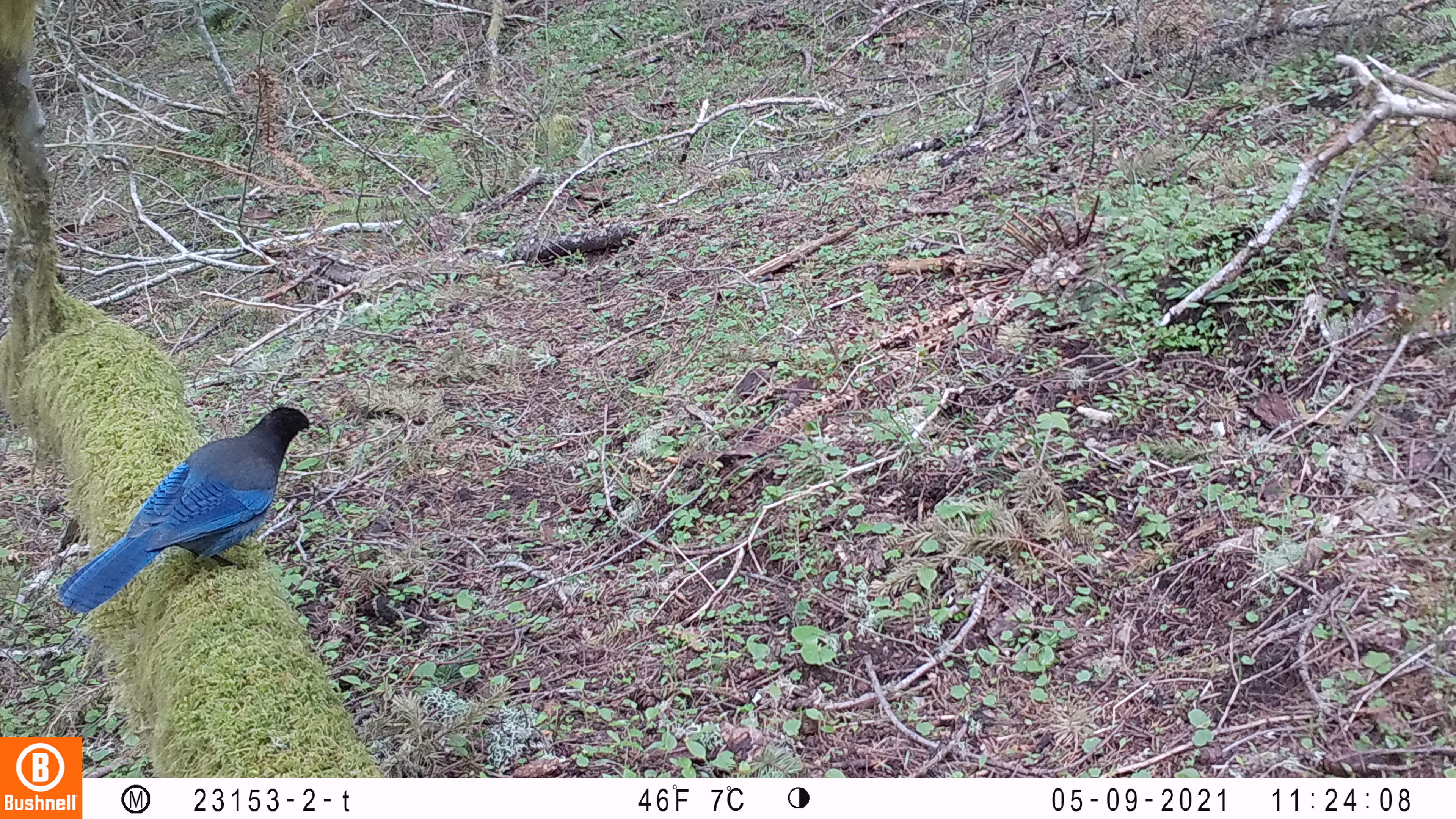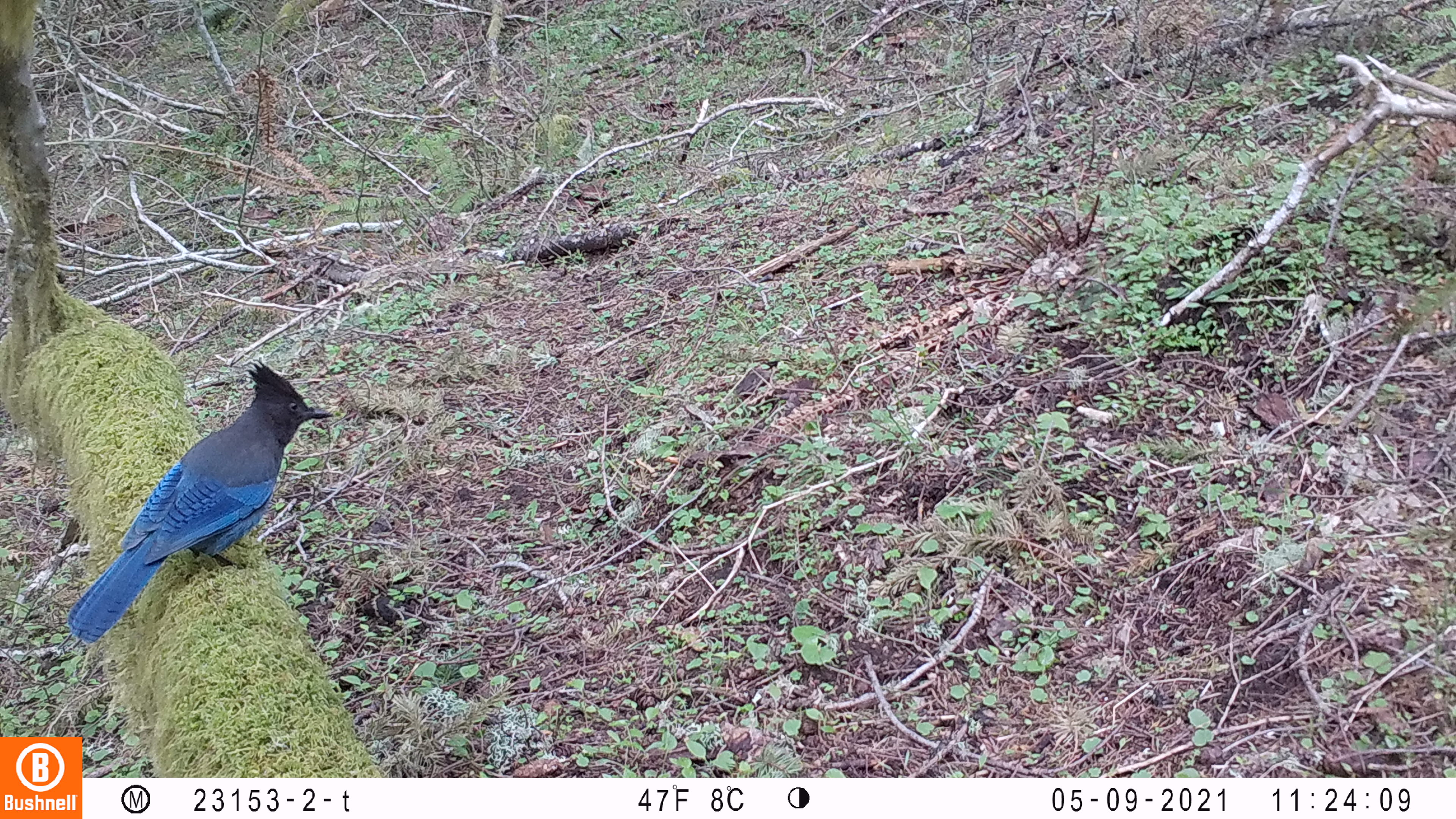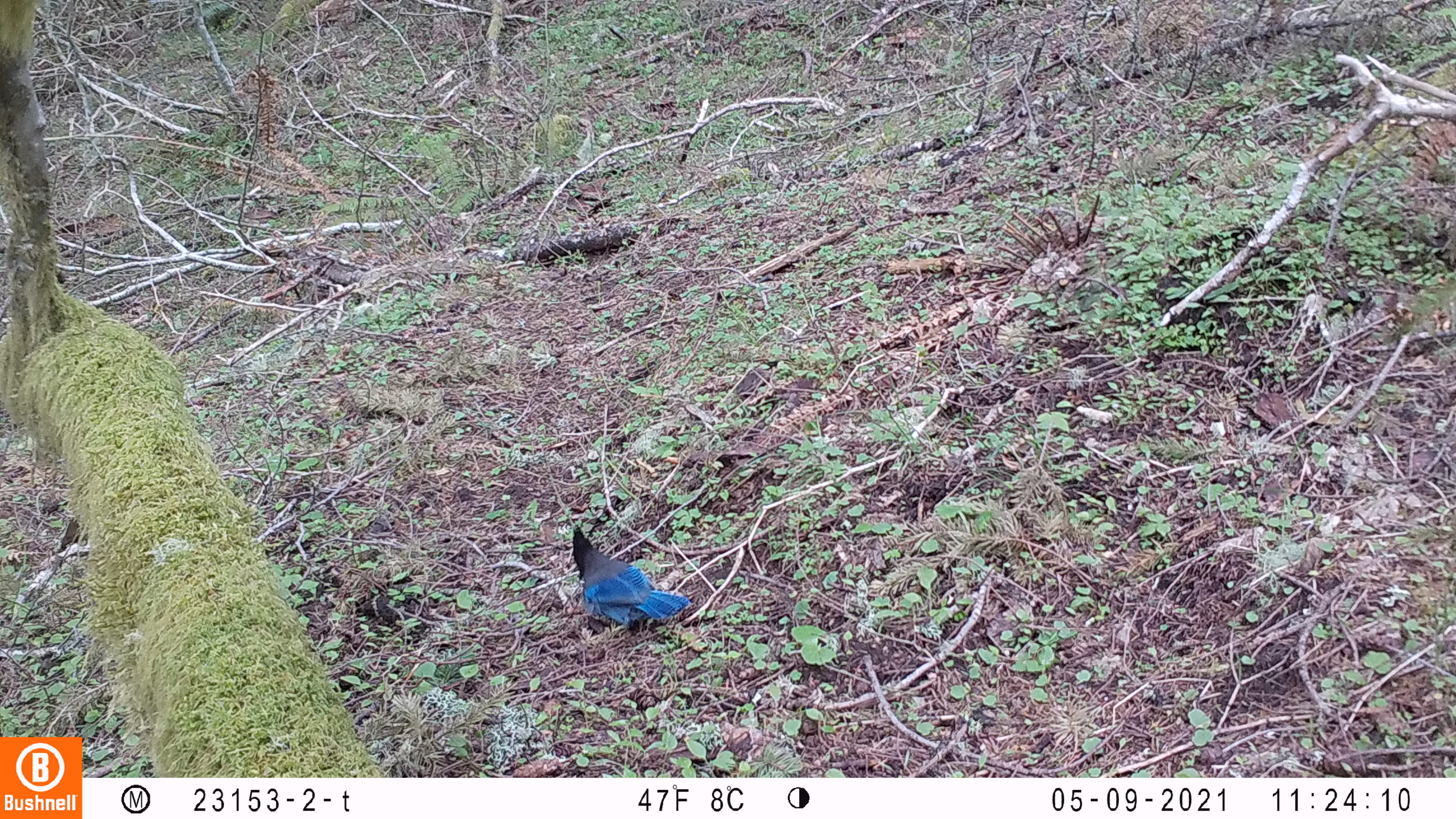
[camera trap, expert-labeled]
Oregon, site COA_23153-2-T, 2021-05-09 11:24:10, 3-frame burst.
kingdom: Animalia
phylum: Chordata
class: Aves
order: Passeriformes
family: Corvidae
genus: Cyanocitta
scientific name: Cyanocitta stelleri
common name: steller's jay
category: stellers jay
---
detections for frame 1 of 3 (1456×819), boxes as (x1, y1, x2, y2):
stellers jay: (46, 389, 326, 624)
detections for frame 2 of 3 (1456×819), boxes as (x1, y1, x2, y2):
stellers jay: (60, 359, 339, 652)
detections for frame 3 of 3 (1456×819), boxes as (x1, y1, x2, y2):
stellers jay: (565, 520, 690, 633)